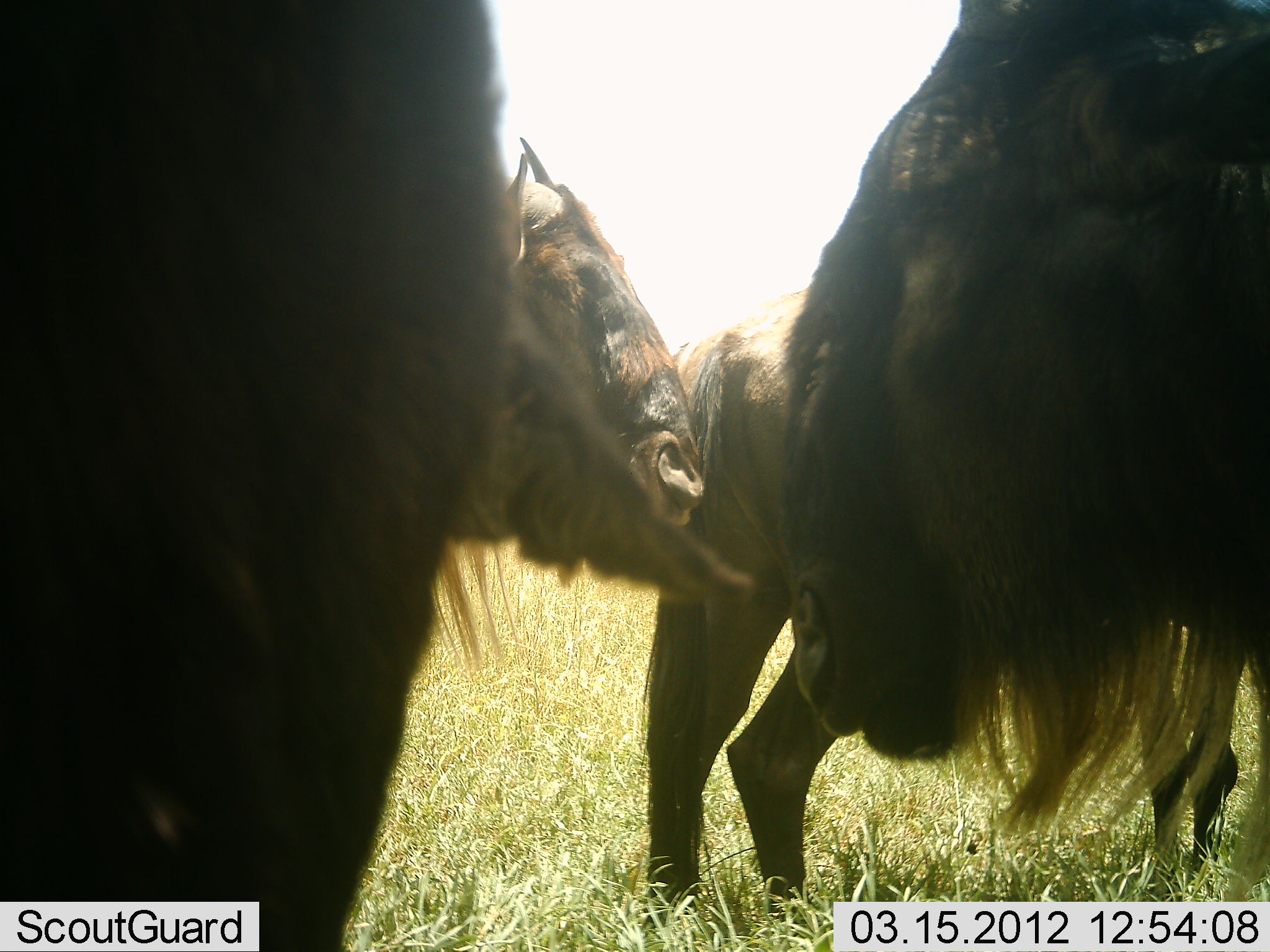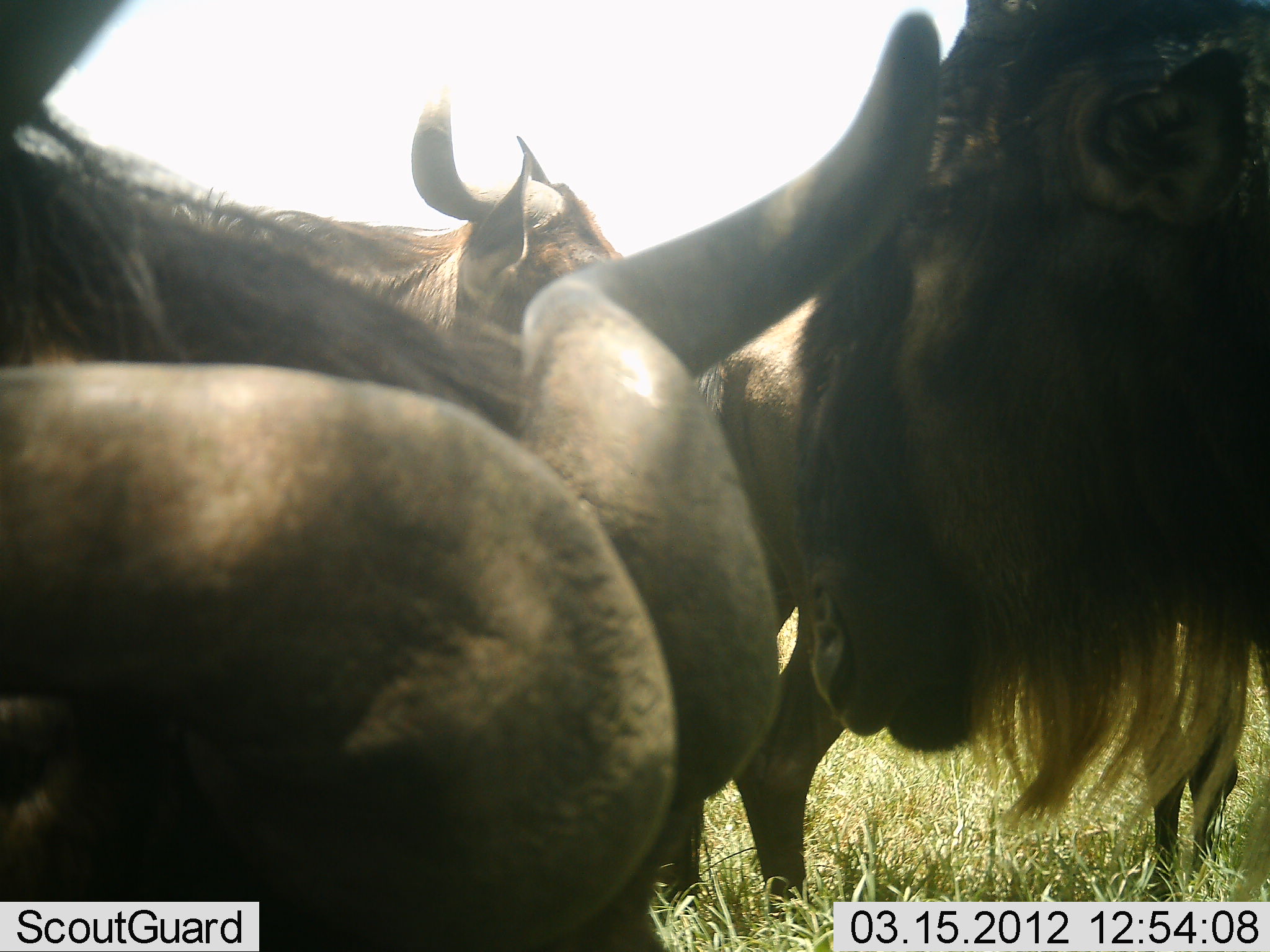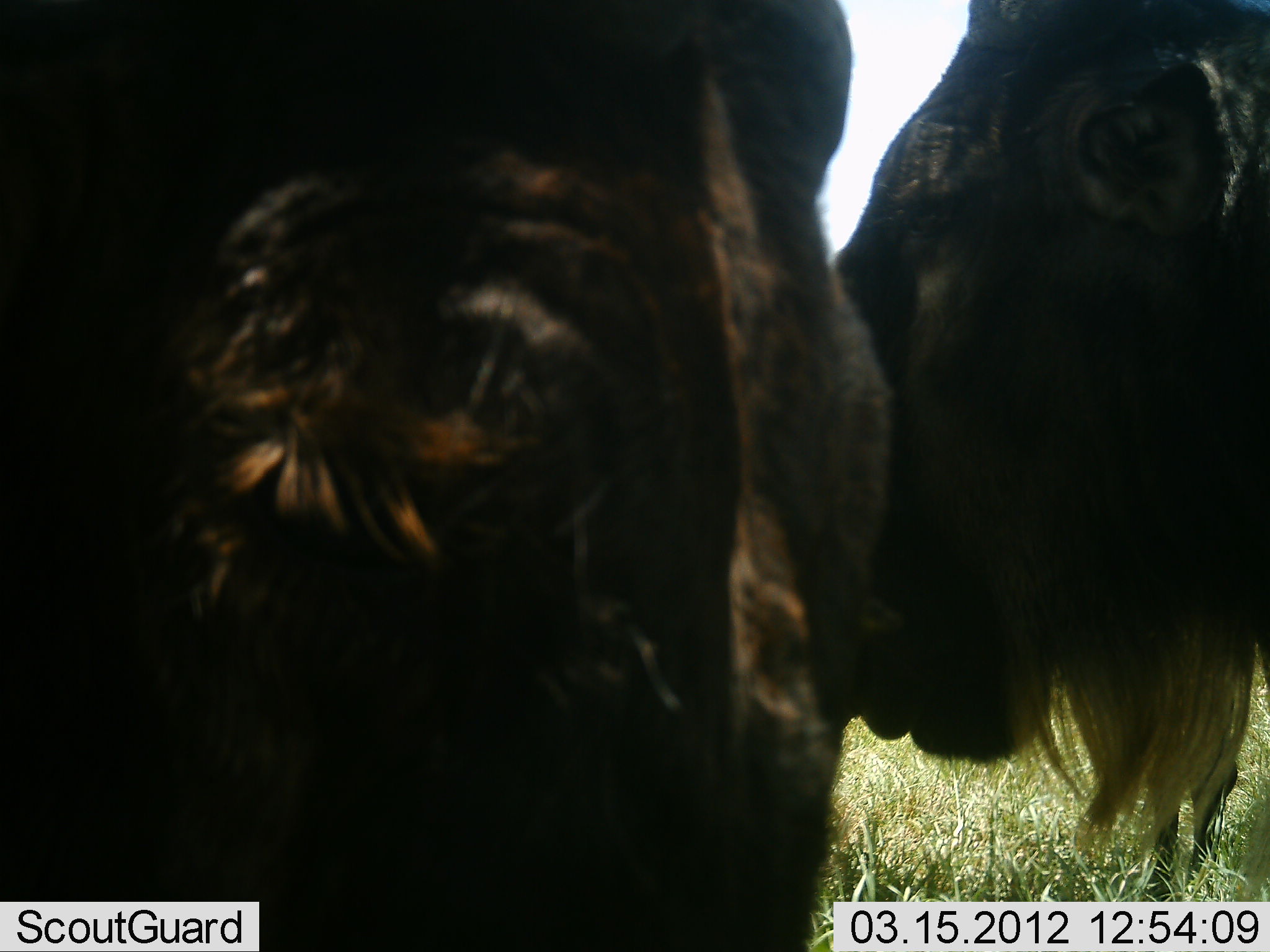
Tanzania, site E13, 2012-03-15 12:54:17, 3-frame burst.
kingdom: Animalia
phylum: Chordata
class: Mammalia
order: Artiodactyla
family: Bovidae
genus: Connochaetes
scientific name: Connochaetes taurinus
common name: blue wildebeest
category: wildebeest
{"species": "wildebeest (blue wildebeest) (Connochaetes taurinus)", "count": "4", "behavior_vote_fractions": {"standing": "86%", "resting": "10%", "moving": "19%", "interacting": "19%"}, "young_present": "0%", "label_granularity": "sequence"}